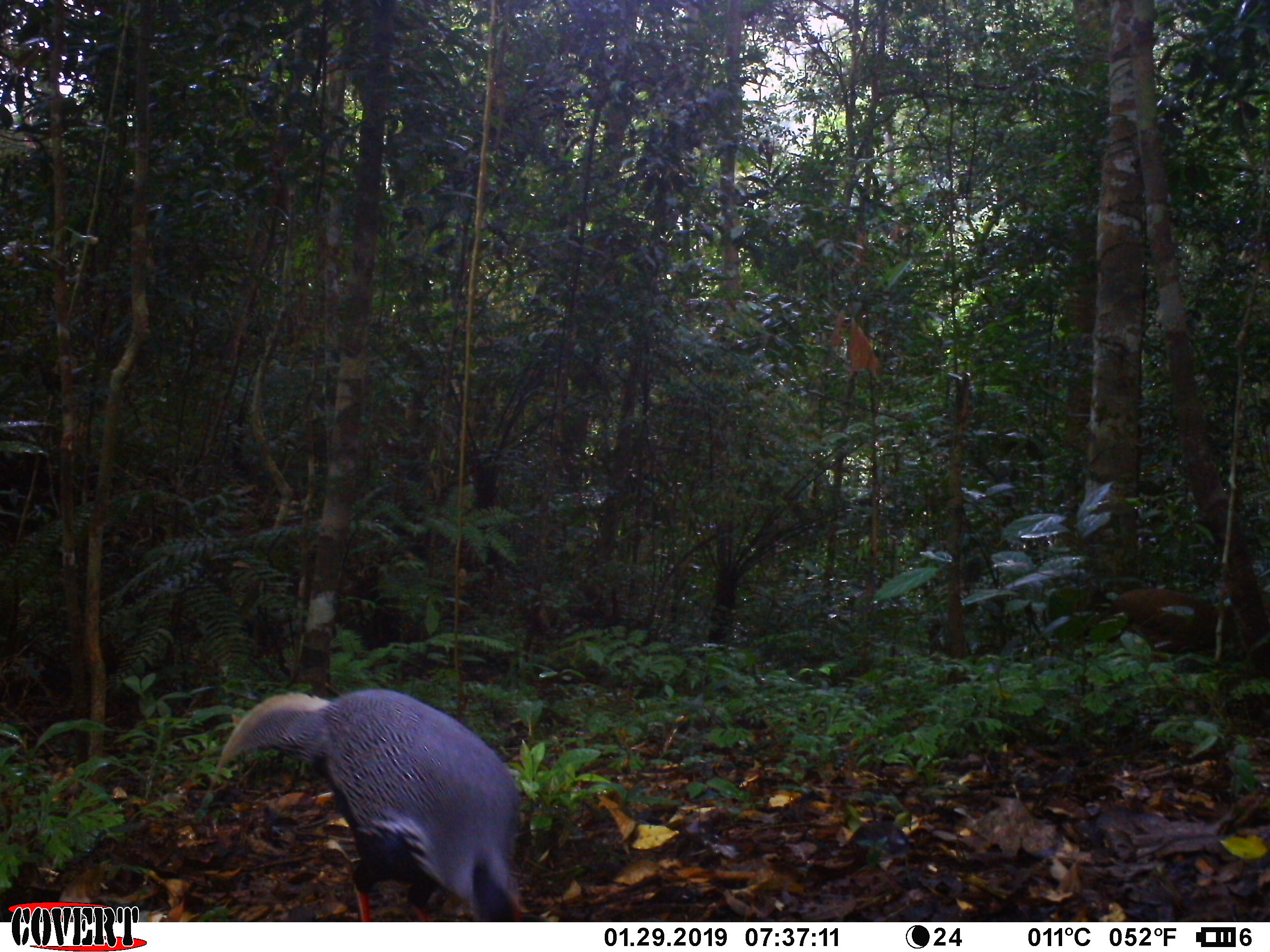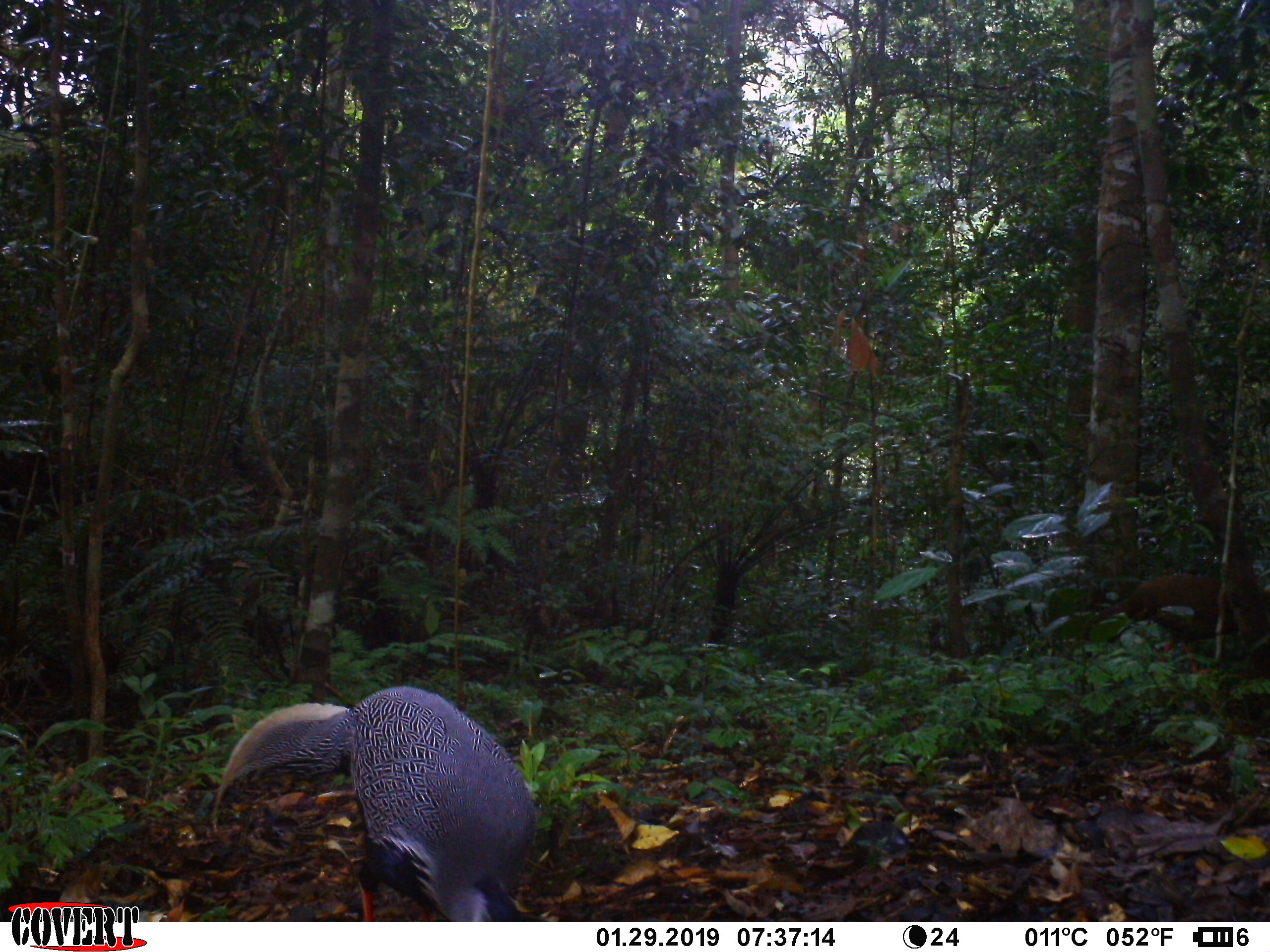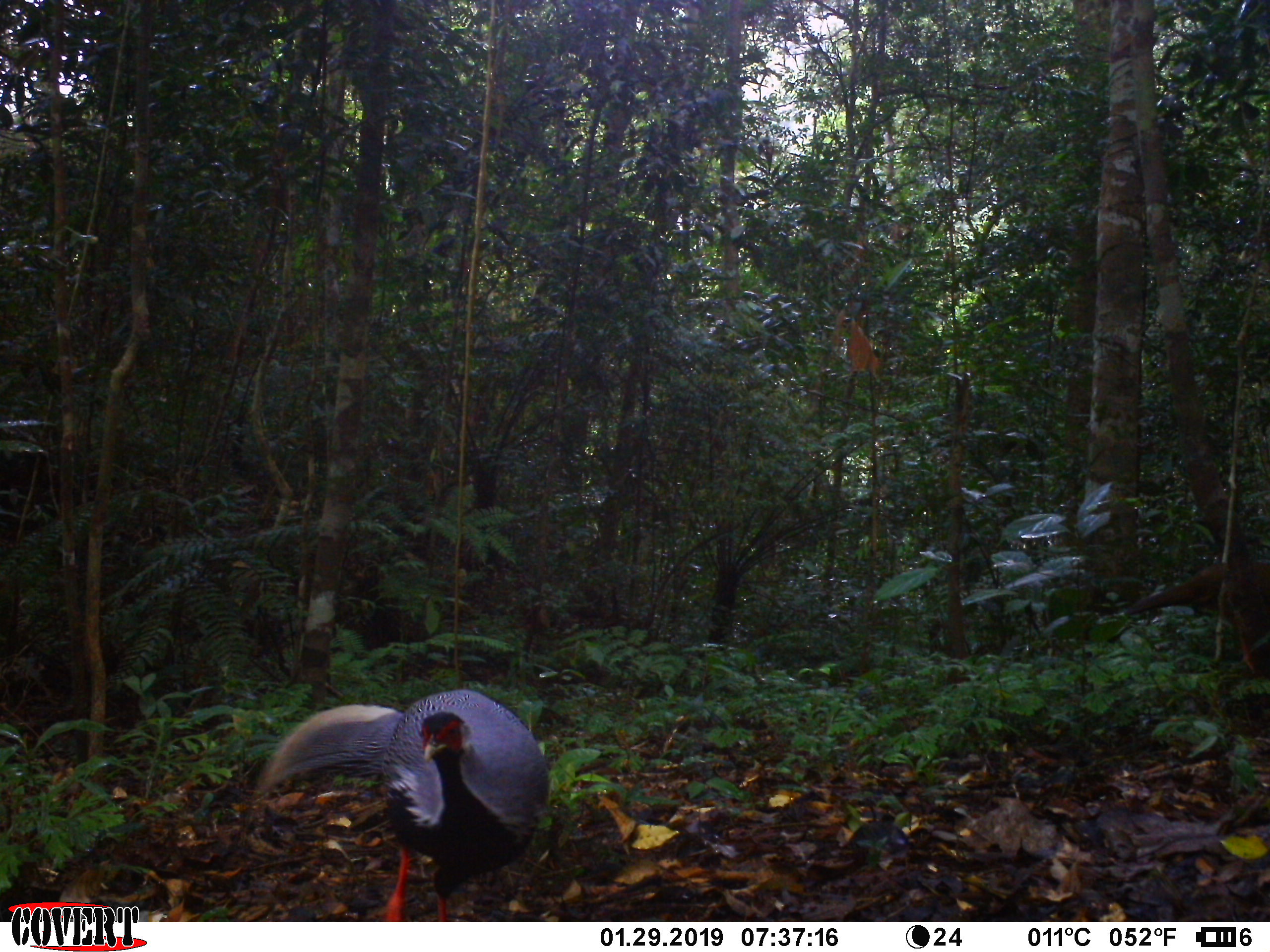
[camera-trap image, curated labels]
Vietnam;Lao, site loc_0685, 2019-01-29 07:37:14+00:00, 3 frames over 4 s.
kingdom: Animalia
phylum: Chordata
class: Aves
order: Galliformes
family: Phasianidae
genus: Lophura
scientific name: Lophura nycthemera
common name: silver pheasant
Silver pheasant (Lophura nycthemera). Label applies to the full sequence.